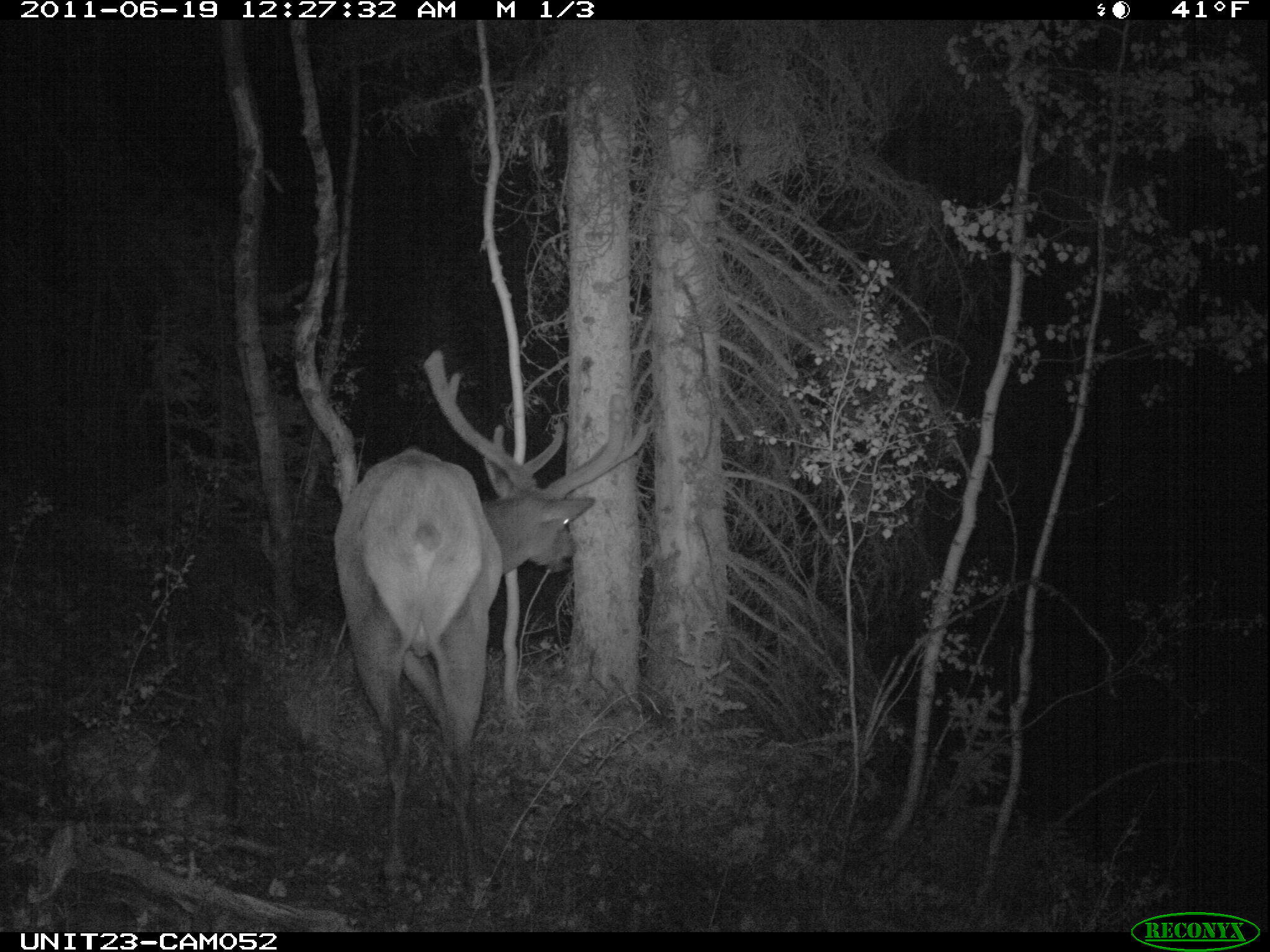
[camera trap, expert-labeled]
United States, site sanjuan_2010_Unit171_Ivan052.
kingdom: Animalia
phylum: Chordata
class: Mammalia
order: Artiodactyla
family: Cervidae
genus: Cervus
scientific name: Cervus elaphus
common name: red deer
Cervus elaphus (red deer).